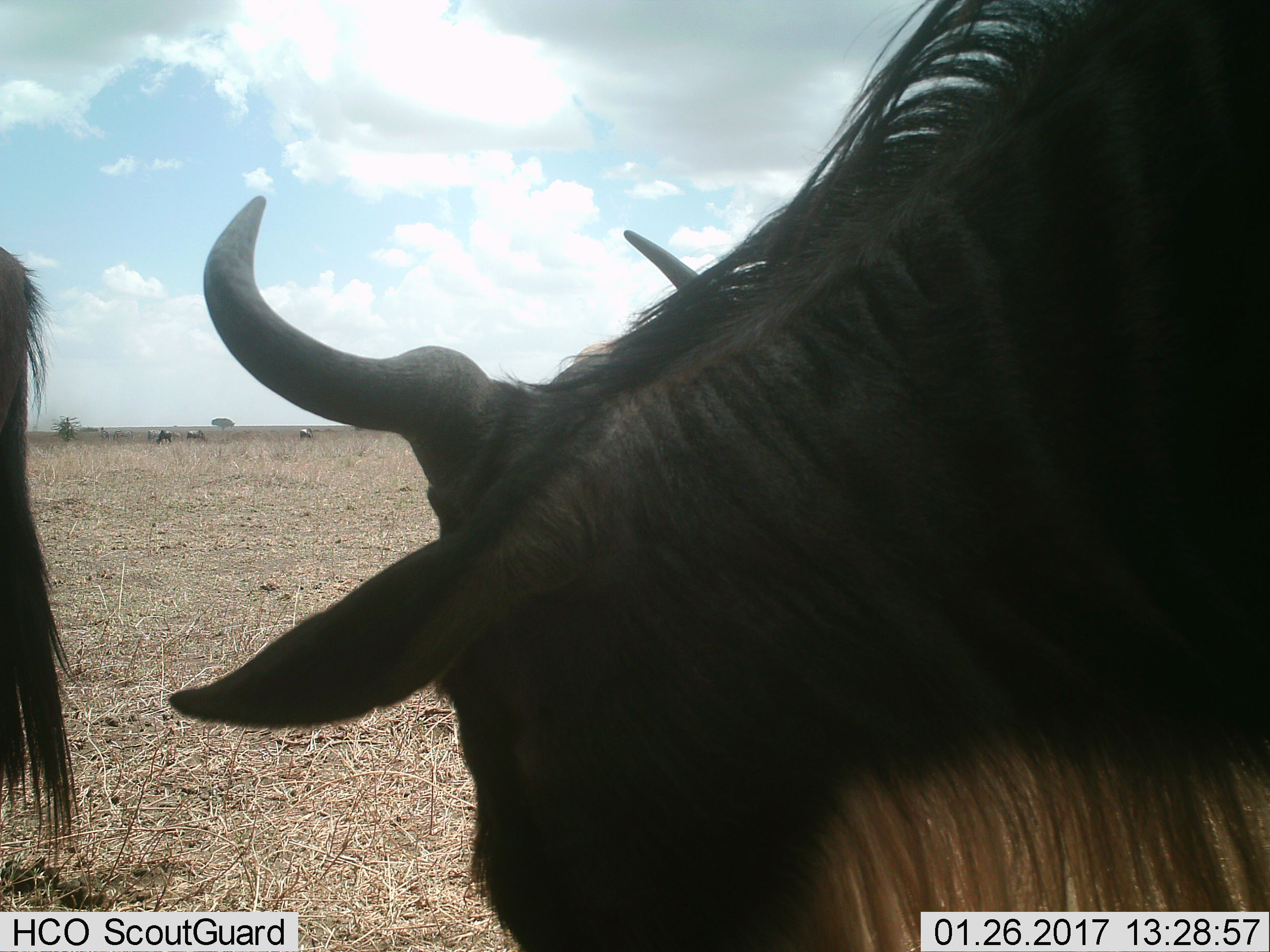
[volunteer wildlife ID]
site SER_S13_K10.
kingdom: Animalia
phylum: Chordata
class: Mammalia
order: Artiodactyla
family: Bovidae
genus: Connochaetes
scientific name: Connochaetes taurinus taurinus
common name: blue wildebeest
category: wildebeestblue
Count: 5.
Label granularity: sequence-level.